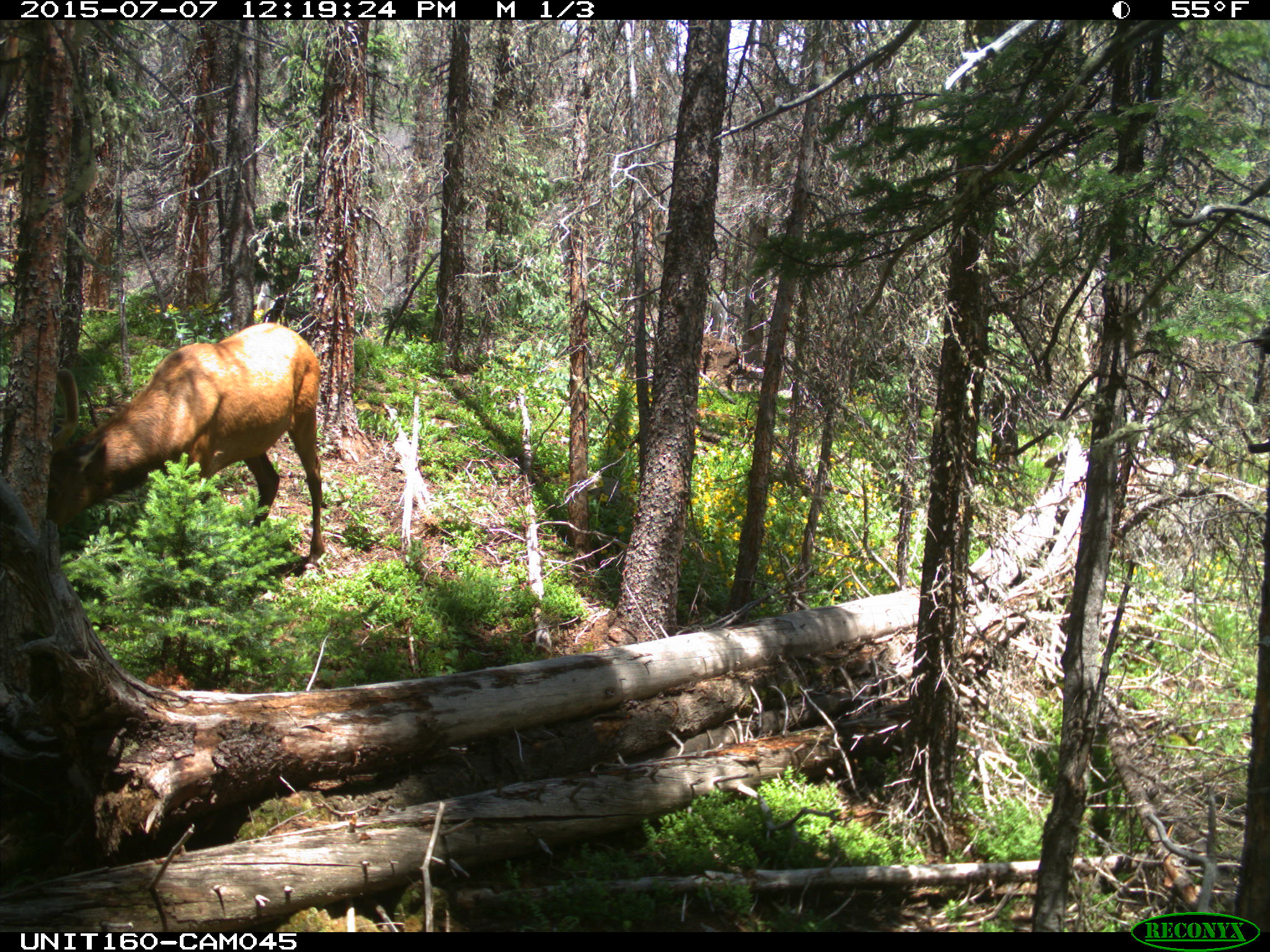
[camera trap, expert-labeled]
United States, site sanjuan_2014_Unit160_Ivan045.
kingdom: Animalia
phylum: Chordata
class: Mammalia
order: Artiodactyla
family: Cervidae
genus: Cervus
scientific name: Cervus elaphus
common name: red deer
Cervus elaphus (red deer).